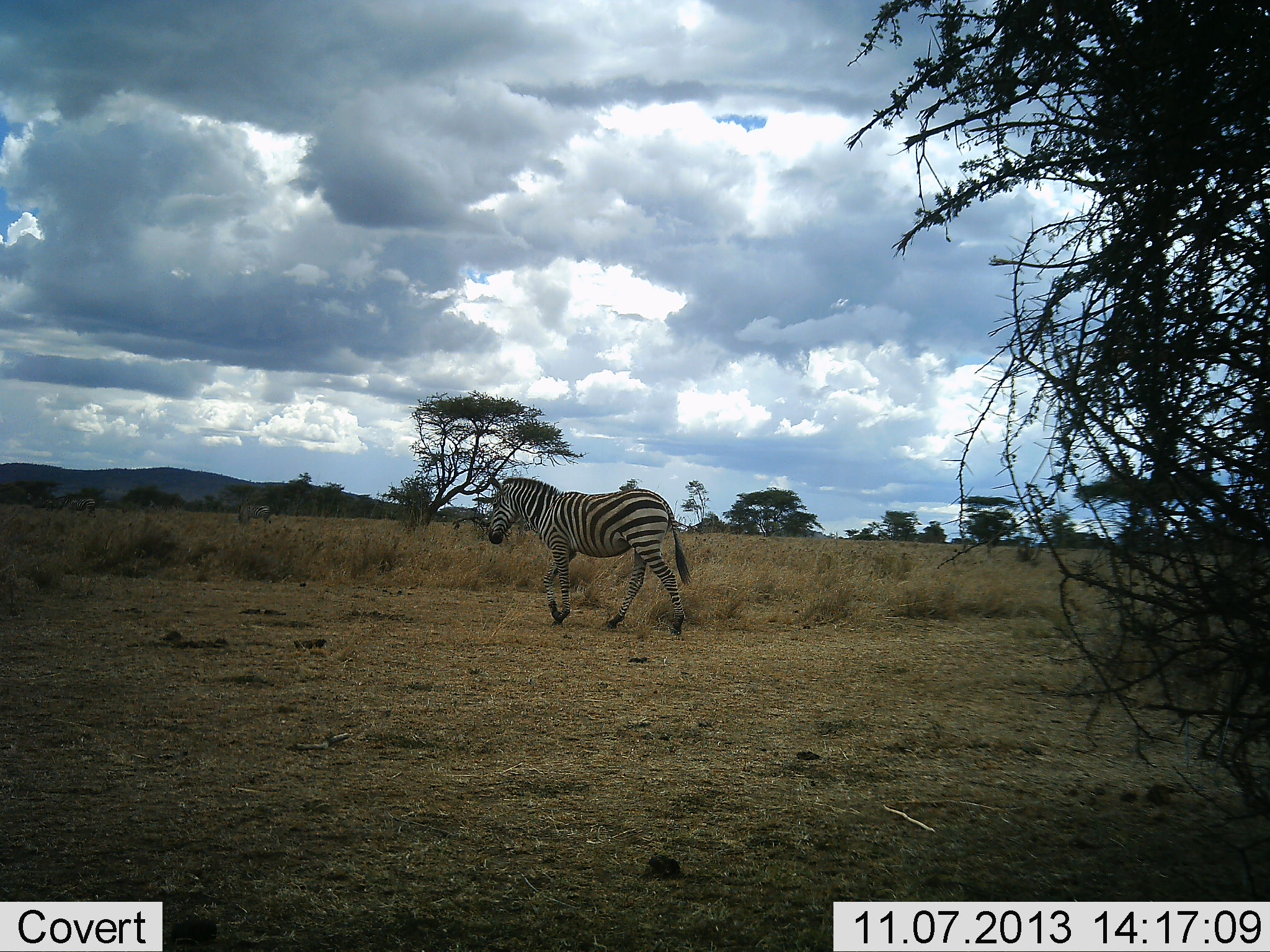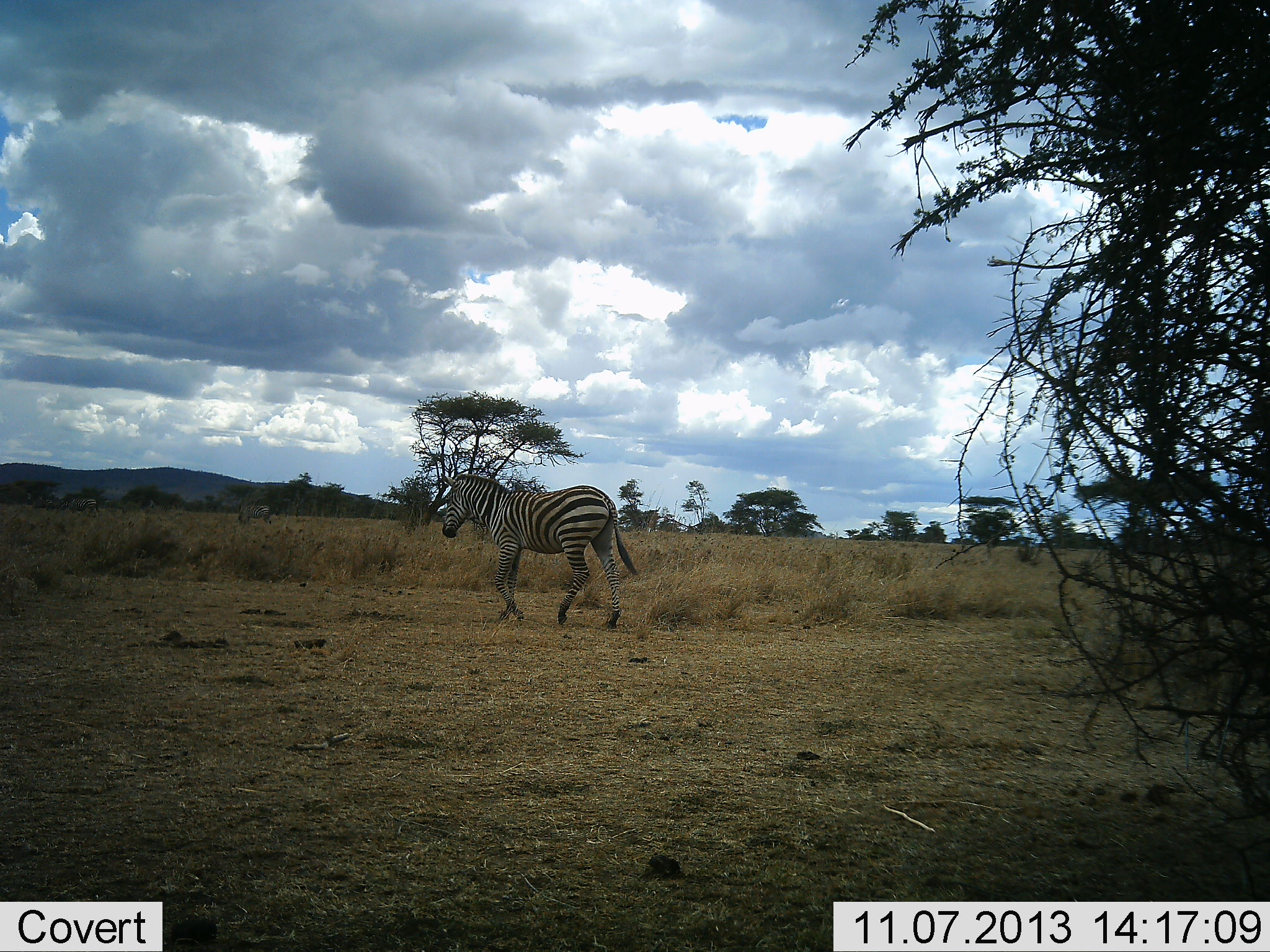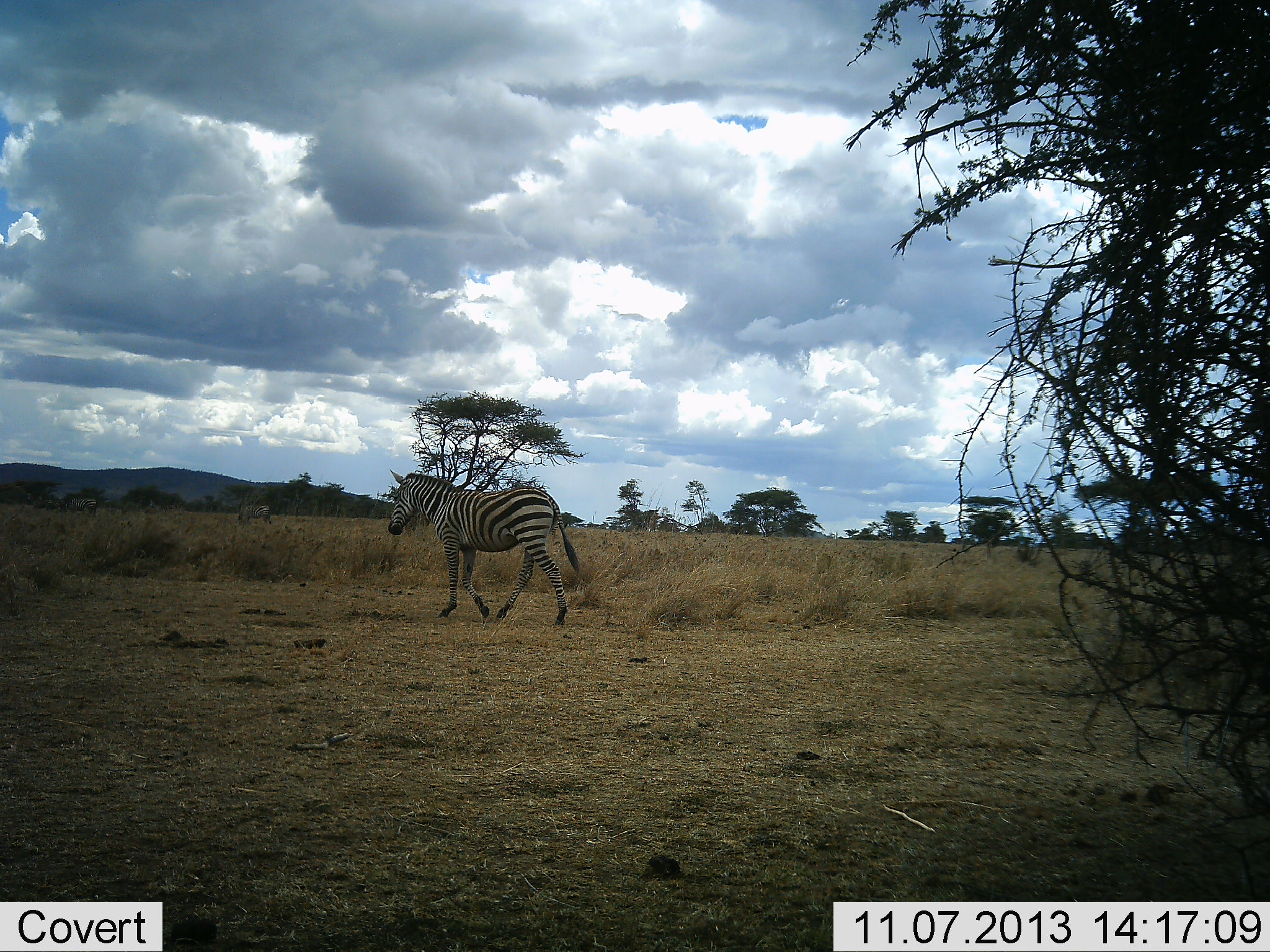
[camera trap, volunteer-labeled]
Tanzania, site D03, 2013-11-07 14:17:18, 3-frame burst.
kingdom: Animalia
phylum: Chordata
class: Mammalia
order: Perissodactyla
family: Equidae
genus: Equus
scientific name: Equus quagga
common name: plains zebra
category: zebra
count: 1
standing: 0%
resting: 0%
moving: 100%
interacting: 0%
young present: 0%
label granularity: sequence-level